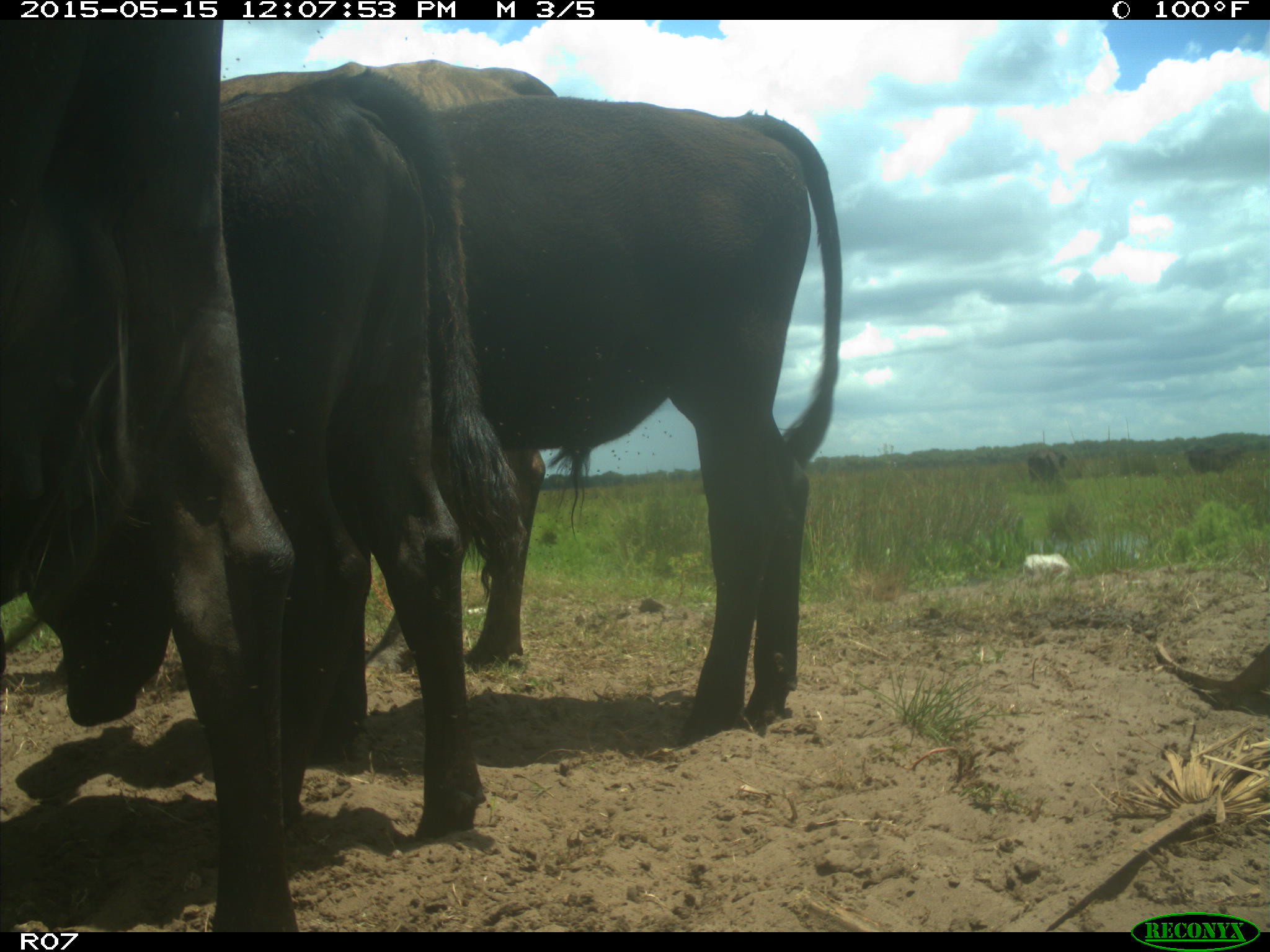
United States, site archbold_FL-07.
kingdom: Animalia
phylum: Chordata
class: Mammalia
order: Artiodactyla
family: Bovidae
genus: Bos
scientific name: Bos taurus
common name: domestic cow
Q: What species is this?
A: Bos taurus (domestic cow).